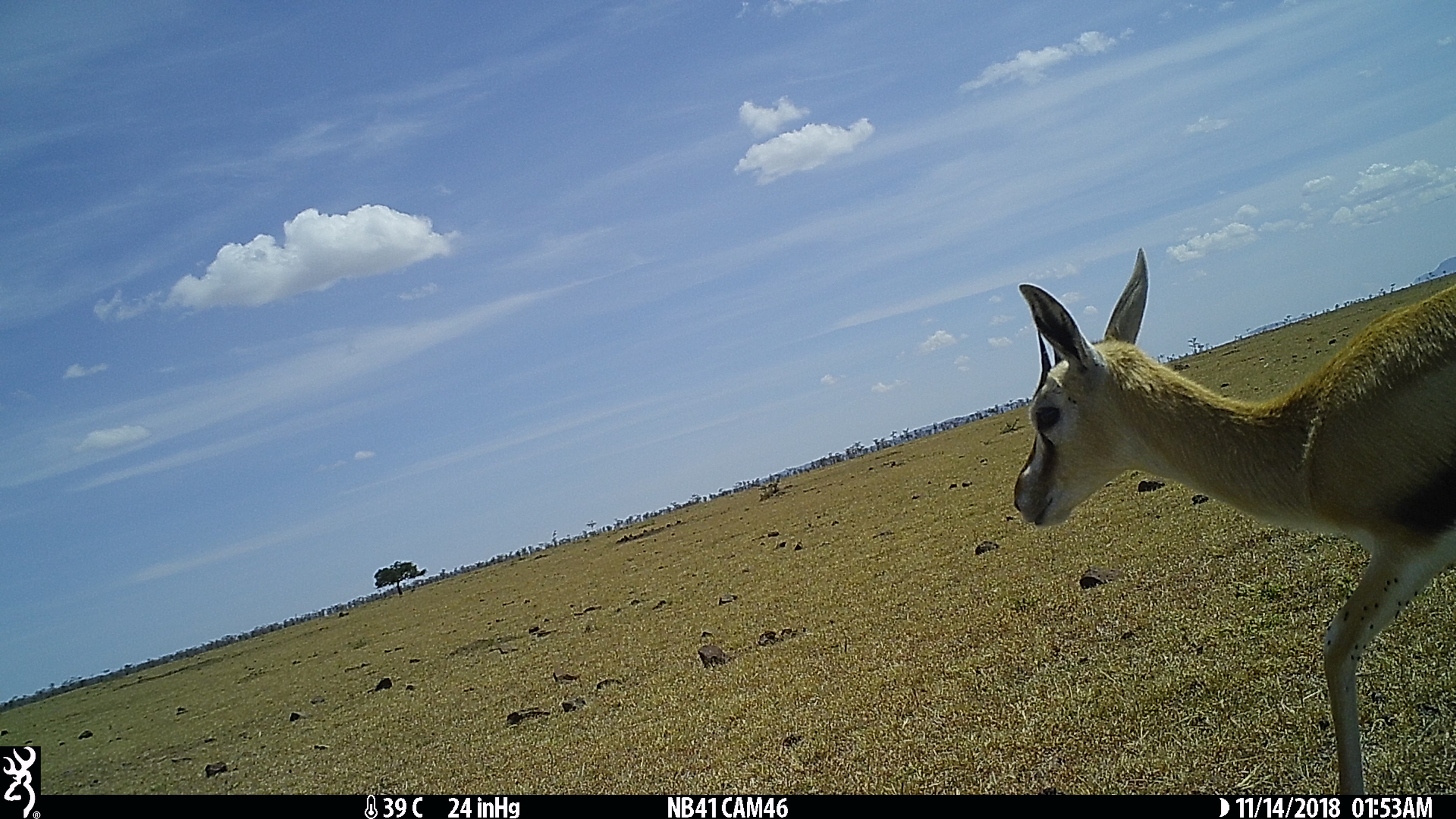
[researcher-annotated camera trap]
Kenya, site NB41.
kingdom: Animalia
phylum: Chordata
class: Mammalia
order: Artiodactyla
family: Bovidae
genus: Eudorcas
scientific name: Eudorcas thomsonii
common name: thomon's gazelle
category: gazelle thomsons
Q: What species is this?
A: Gazelle thomsons (thomon's gazelle) (Eudorcas thomsonii).